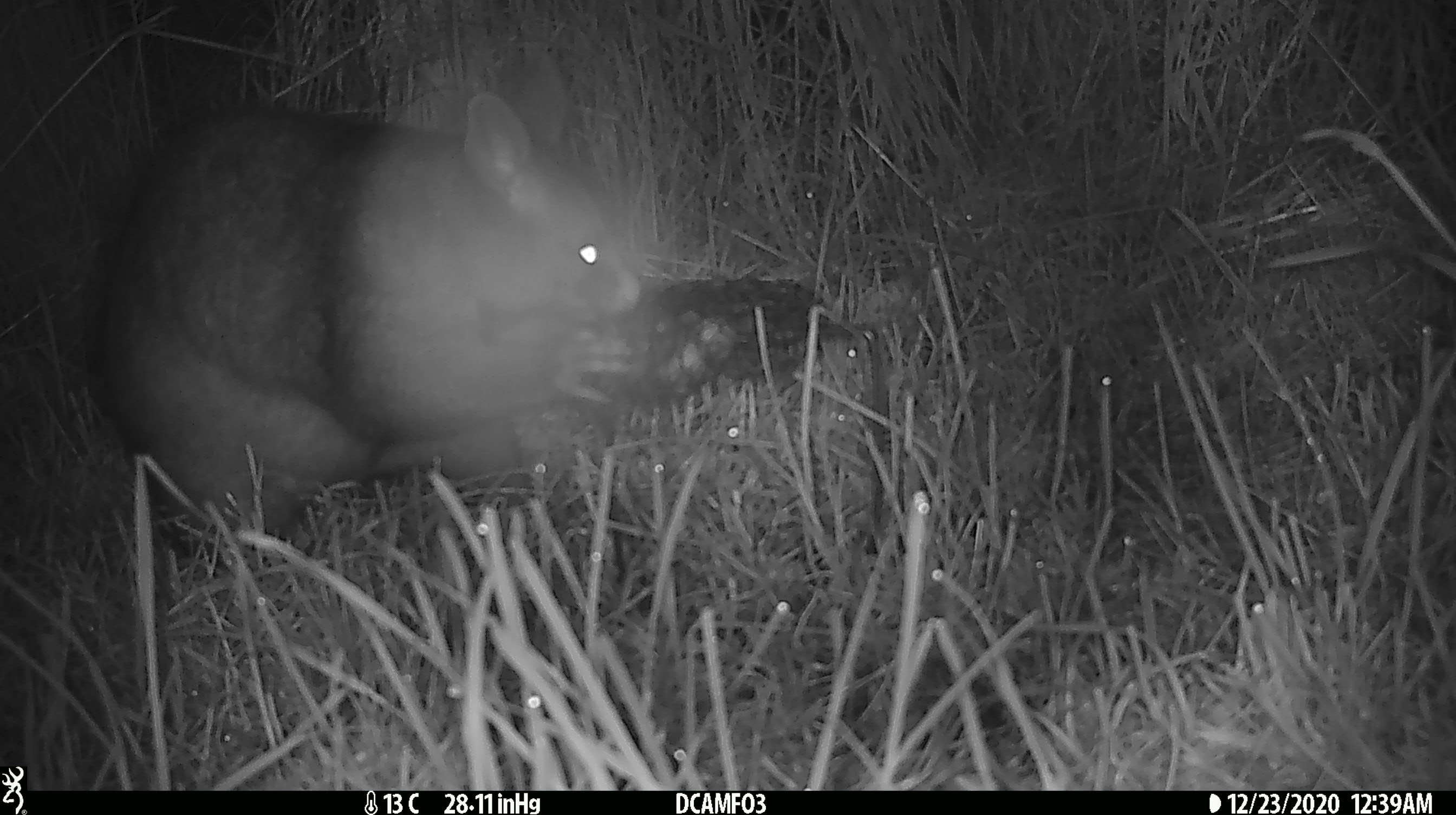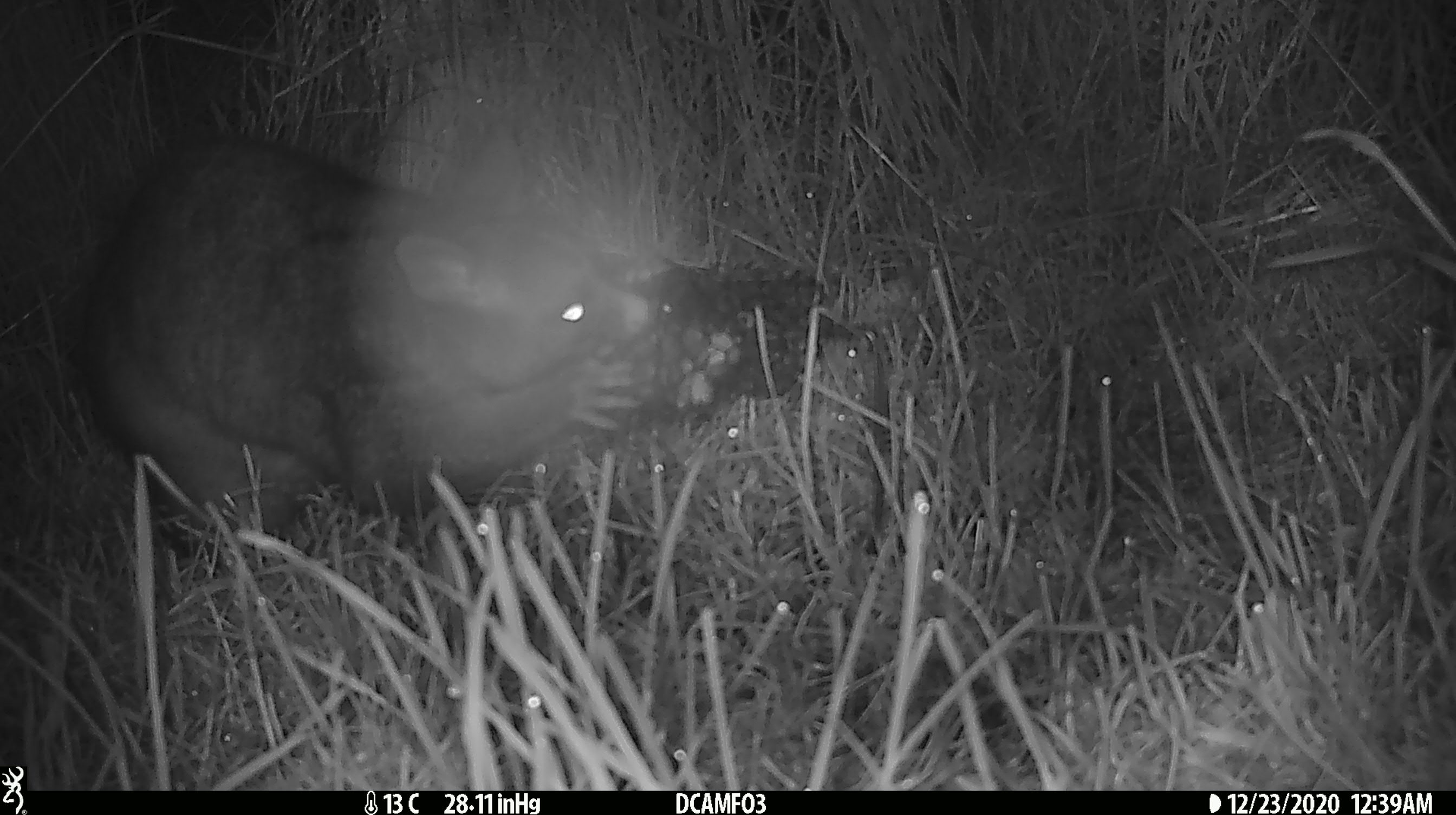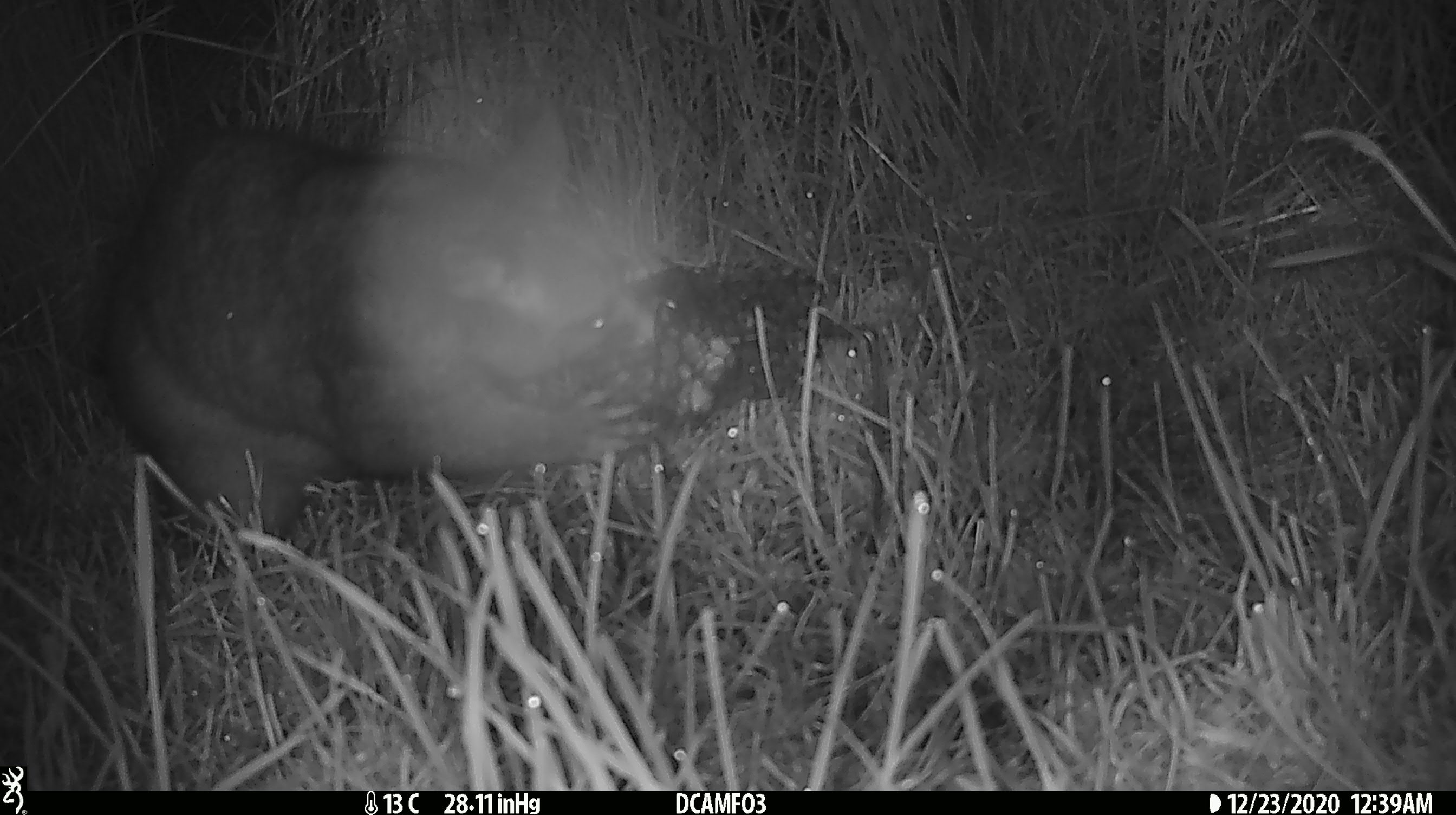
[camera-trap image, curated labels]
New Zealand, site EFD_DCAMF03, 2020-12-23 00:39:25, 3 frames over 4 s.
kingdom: Animalia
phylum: Chordata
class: Mammalia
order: Diprotodontia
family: Phalangeridae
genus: Trichosurus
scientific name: Trichosurus vulpecula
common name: common brushtail possum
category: possum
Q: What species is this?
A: Possum (common brushtail possum) (Trichosurus vulpecula).